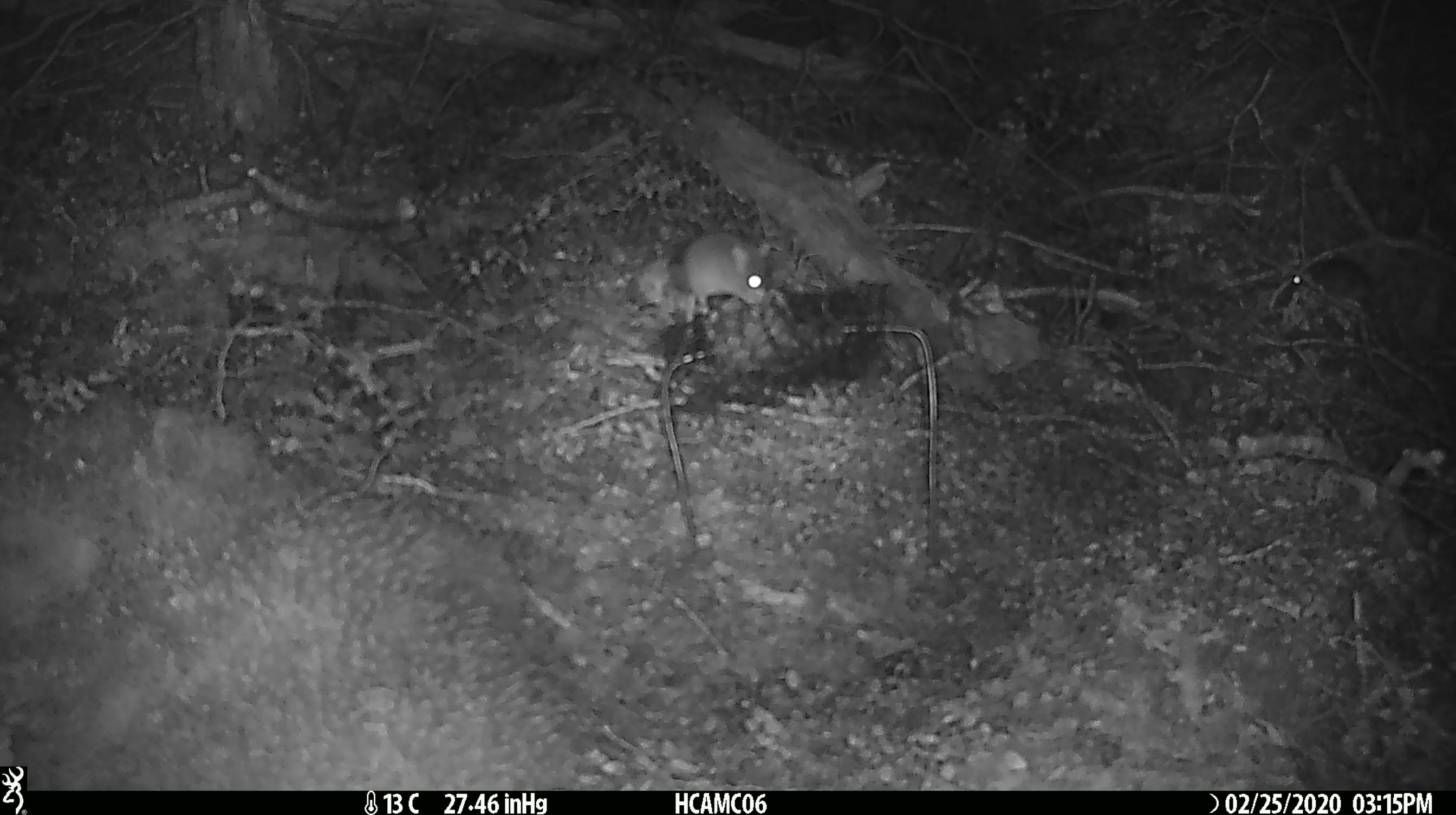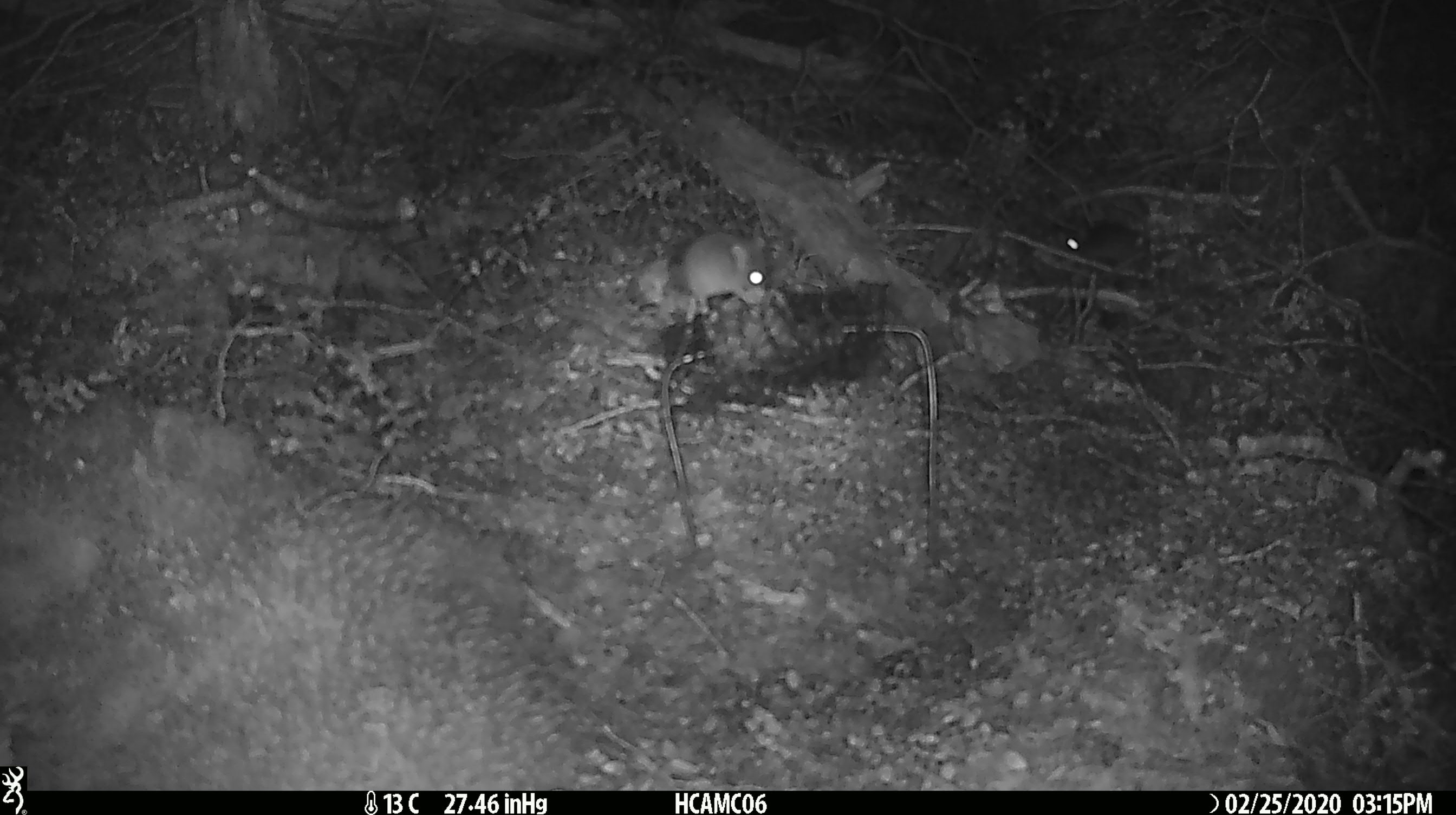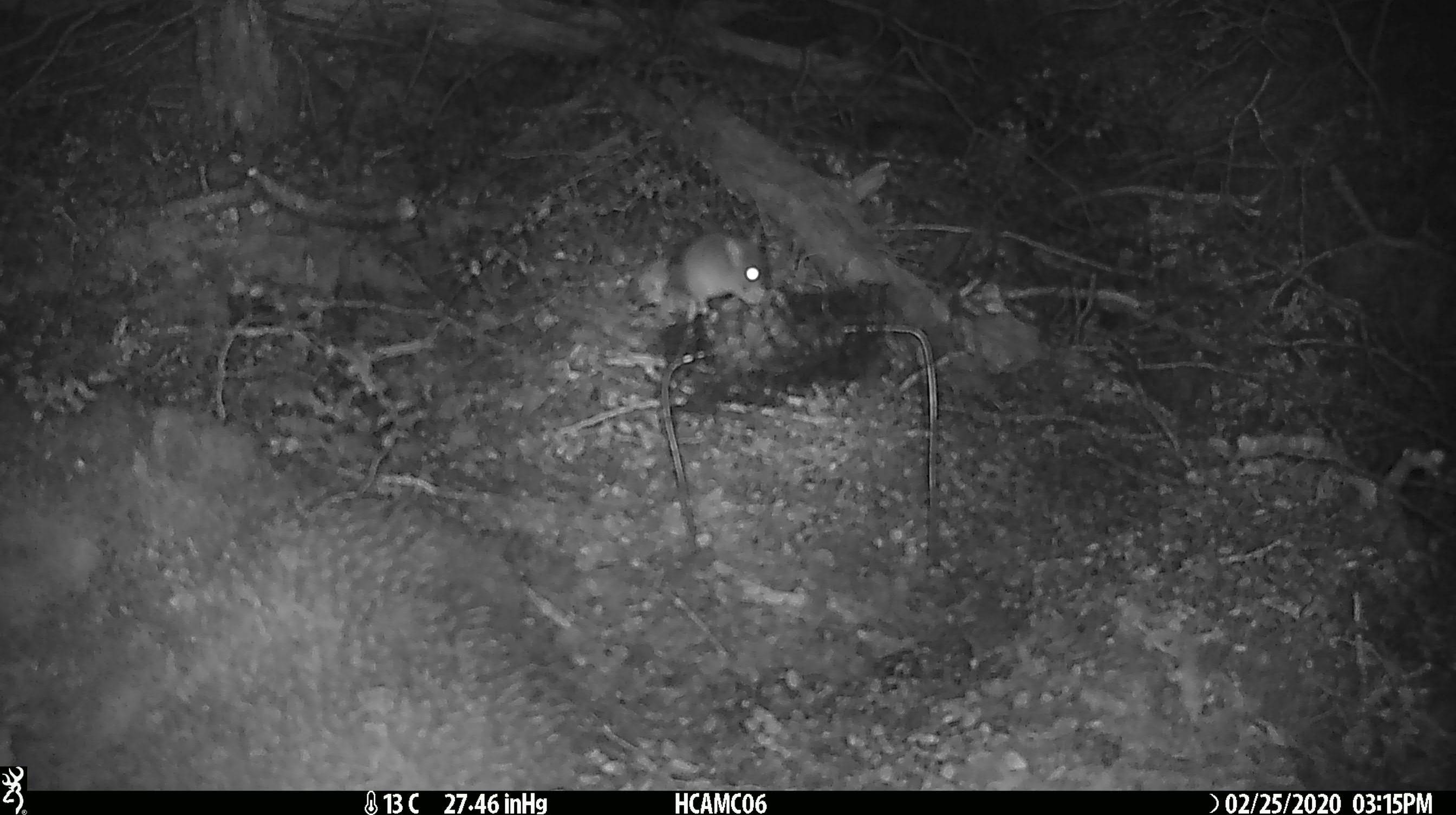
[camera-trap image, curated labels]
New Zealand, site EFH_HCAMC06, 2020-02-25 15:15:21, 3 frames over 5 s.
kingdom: Animalia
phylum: Chordata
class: Mammalia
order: Rodentia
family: Muridae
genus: Mus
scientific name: Mus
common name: mouse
Mouse (Mus).